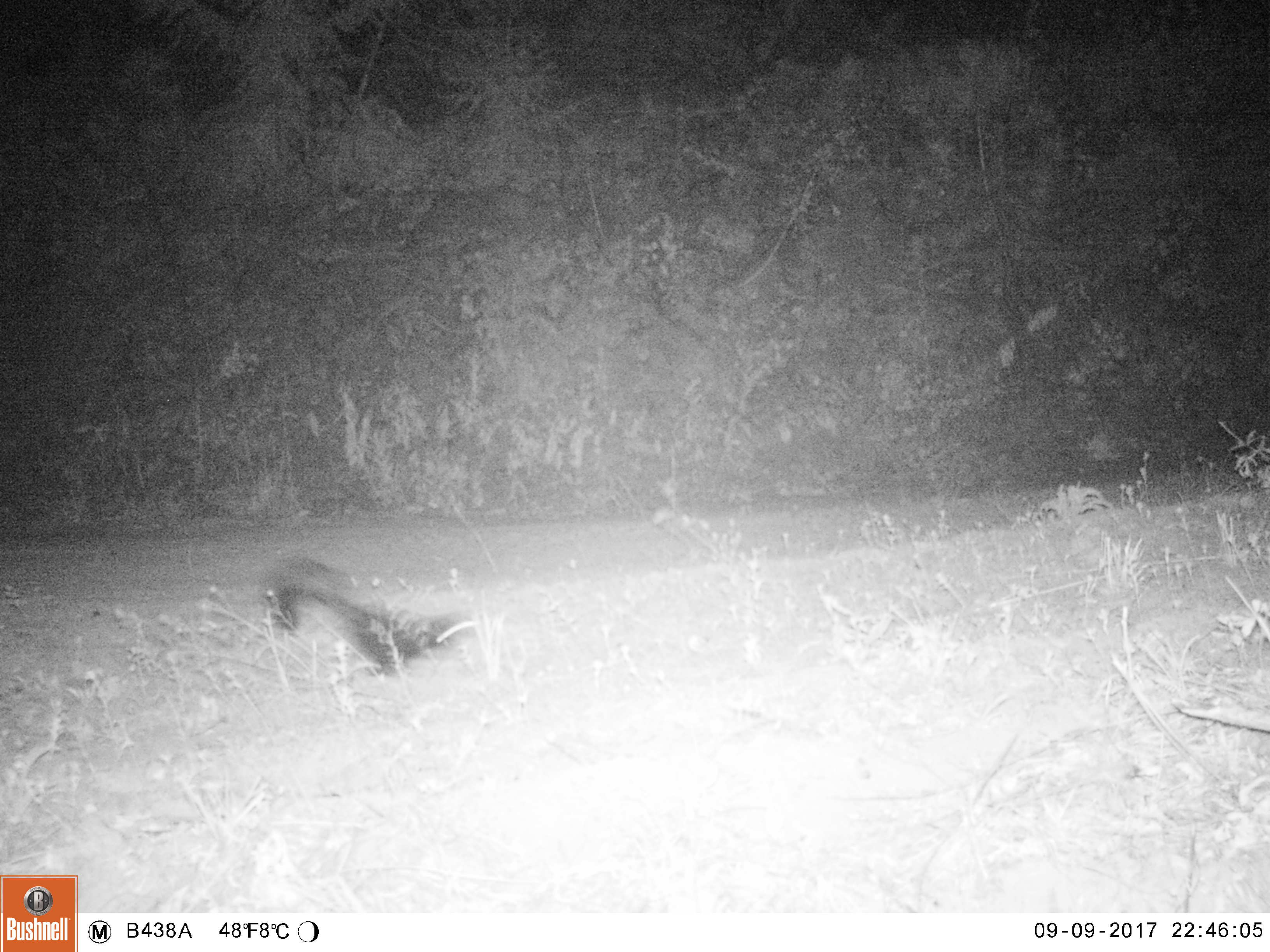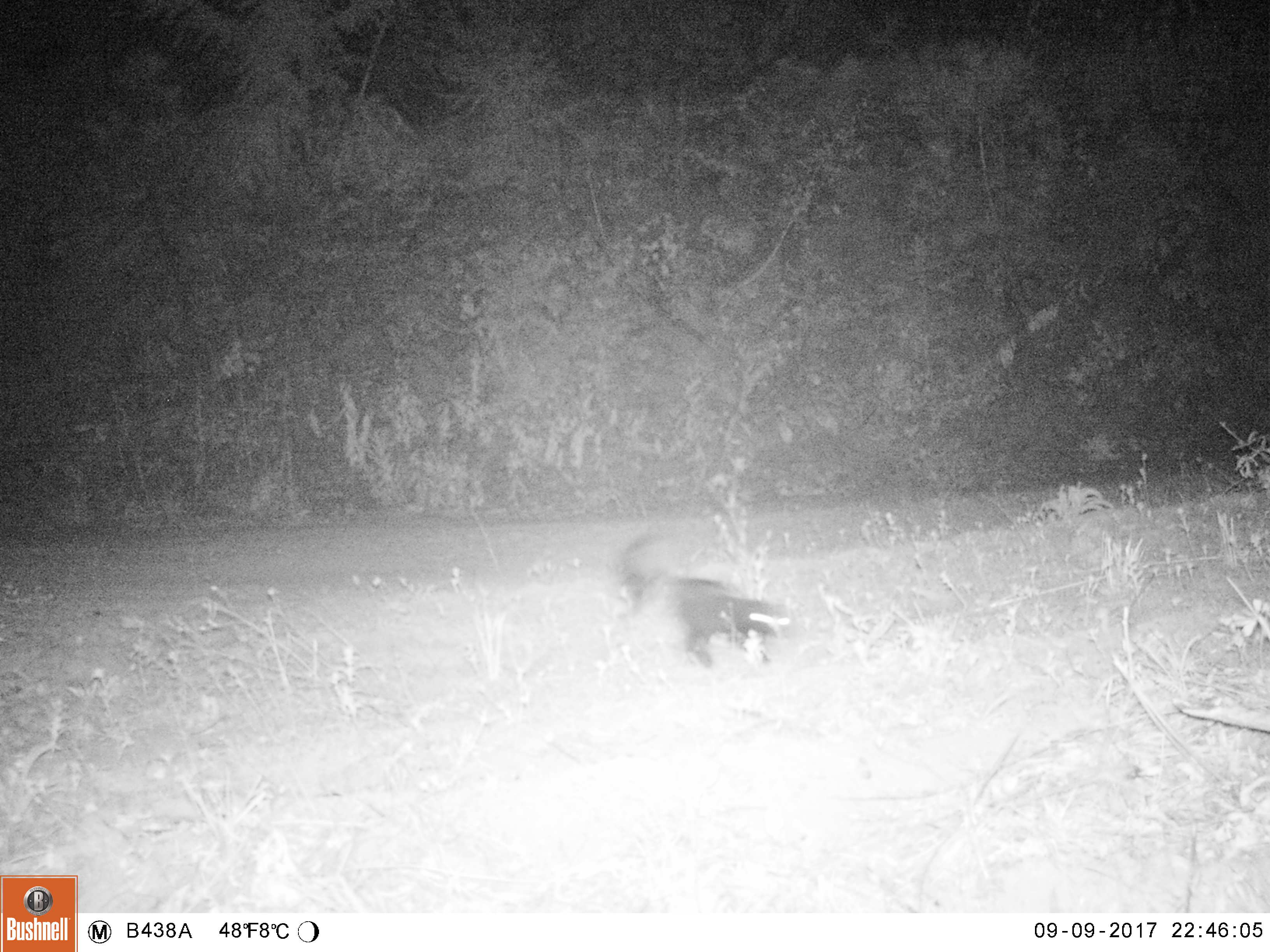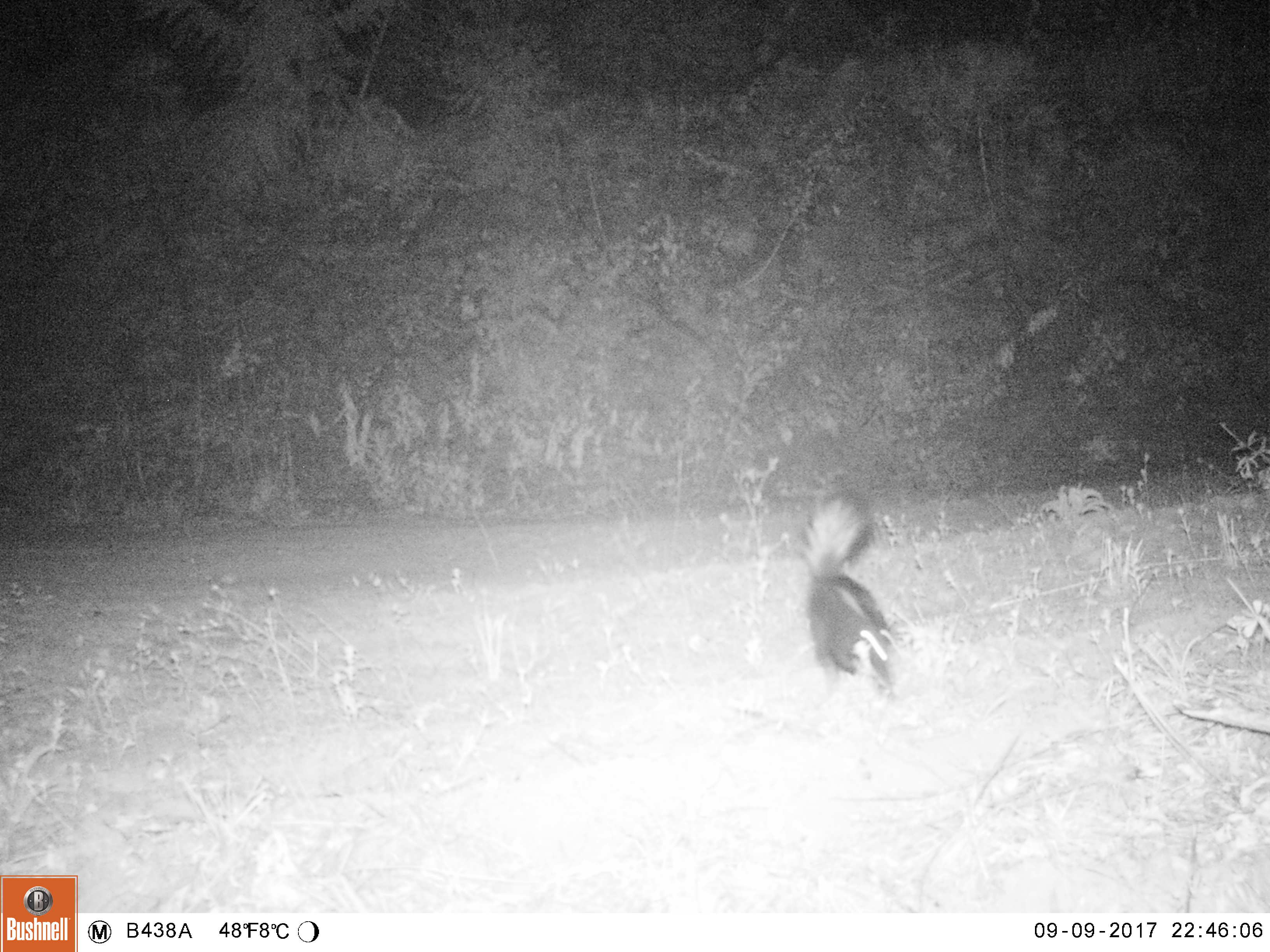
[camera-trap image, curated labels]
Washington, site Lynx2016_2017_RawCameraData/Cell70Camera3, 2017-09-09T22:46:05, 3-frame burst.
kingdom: Animalia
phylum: Chordata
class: Mammalia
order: Carnivora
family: Mephitidae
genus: Mephitis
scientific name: Mephitis mephitis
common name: striped skunk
Mephitis mephitis (striped skunk). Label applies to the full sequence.